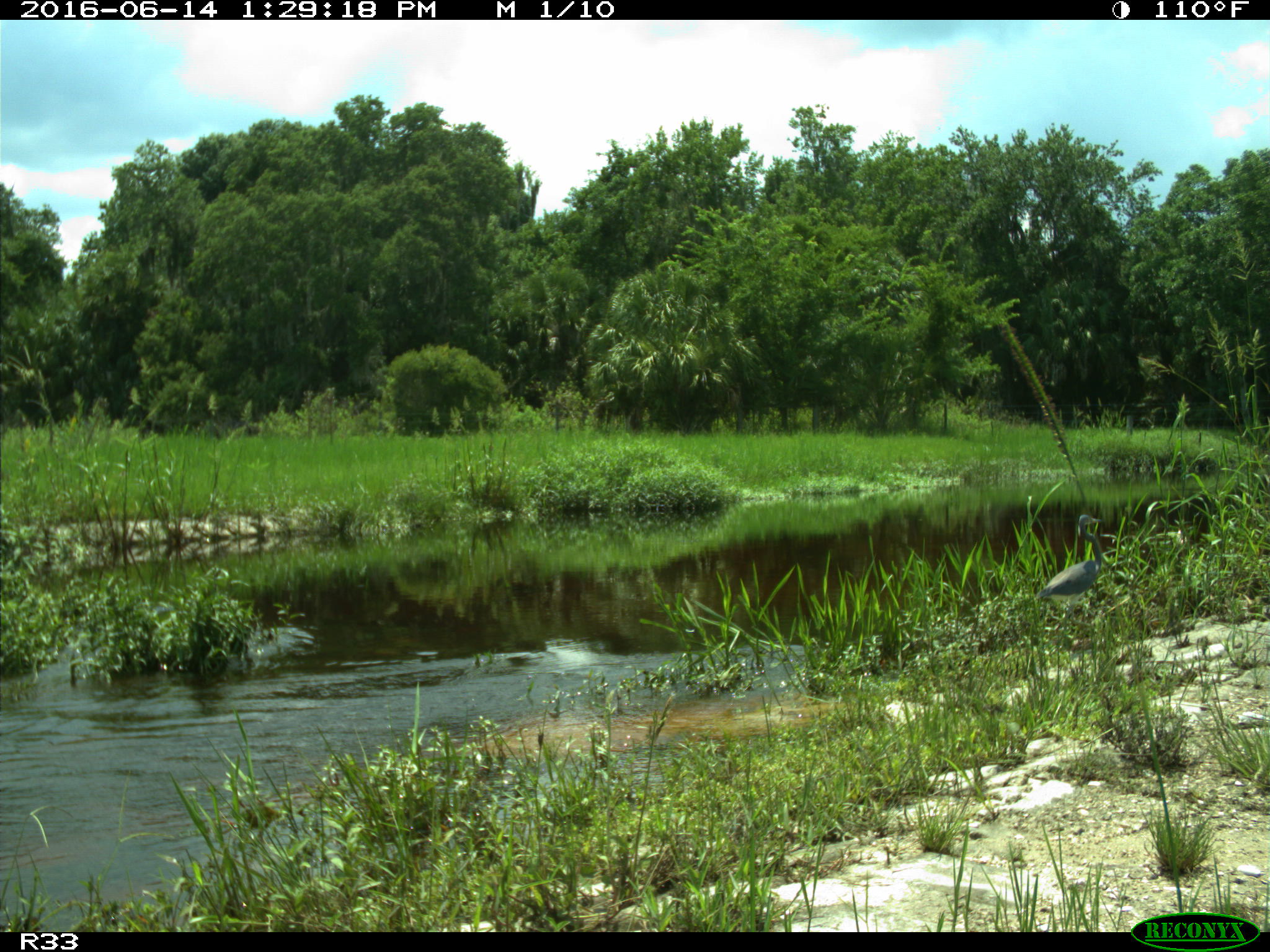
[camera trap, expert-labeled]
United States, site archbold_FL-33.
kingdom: Animalia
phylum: Chordata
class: Aves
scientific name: Aves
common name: birds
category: unidentified bird